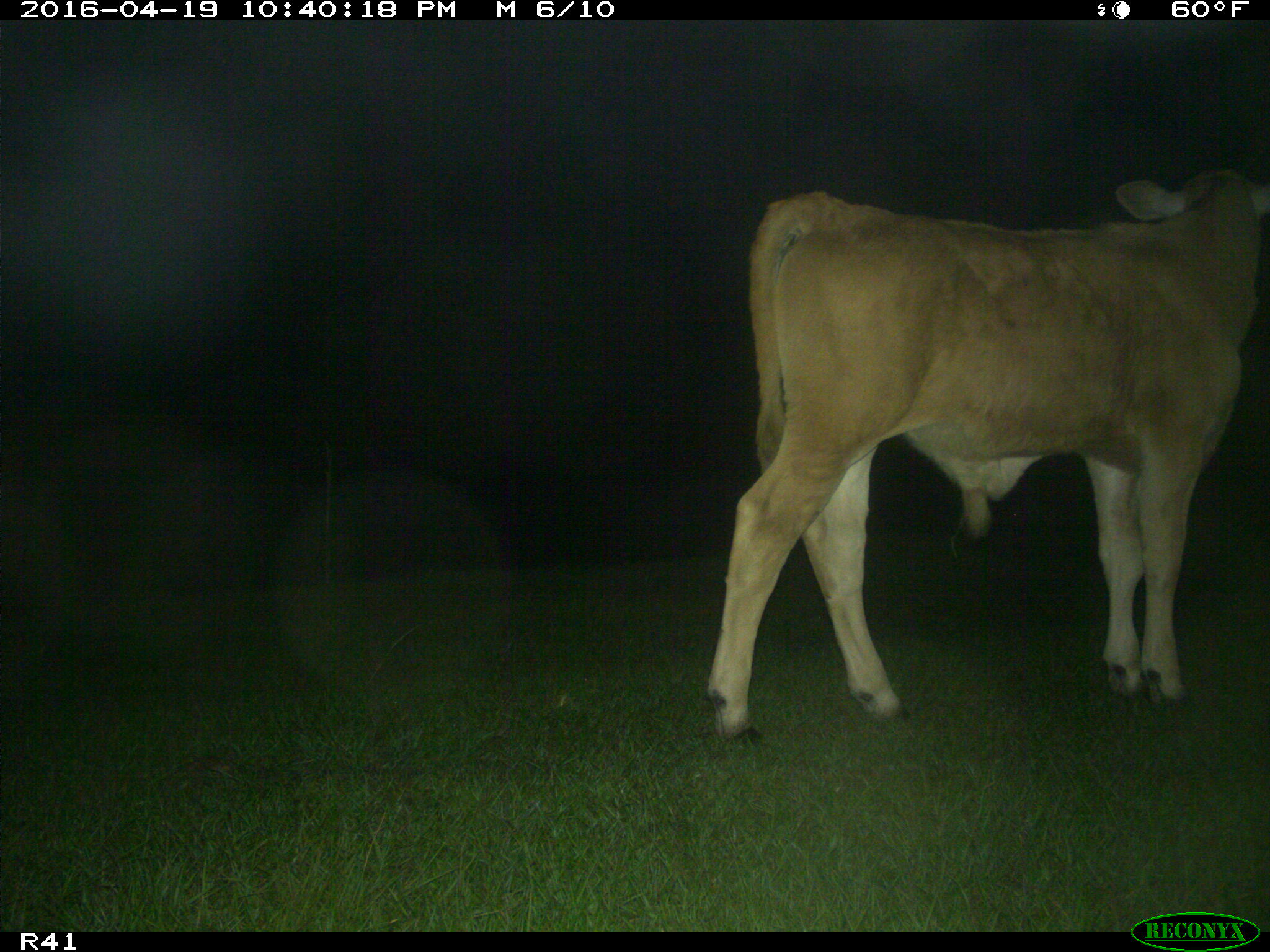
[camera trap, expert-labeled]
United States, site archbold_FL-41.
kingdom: Animalia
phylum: Chordata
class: Mammalia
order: Artiodactyla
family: Bovidae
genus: Bos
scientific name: Bos taurus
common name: domestic cow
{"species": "Bos taurus (domestic cow)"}